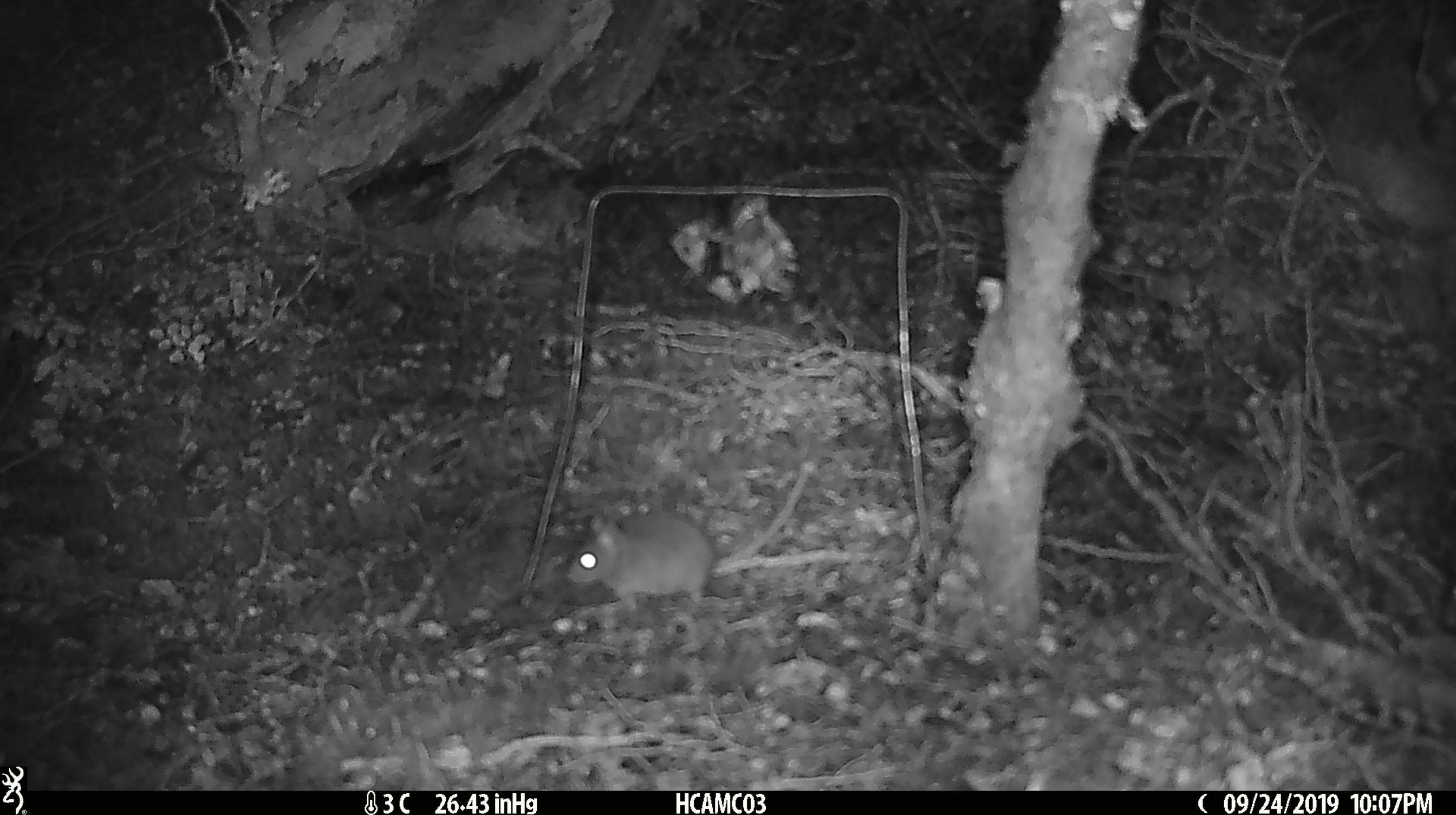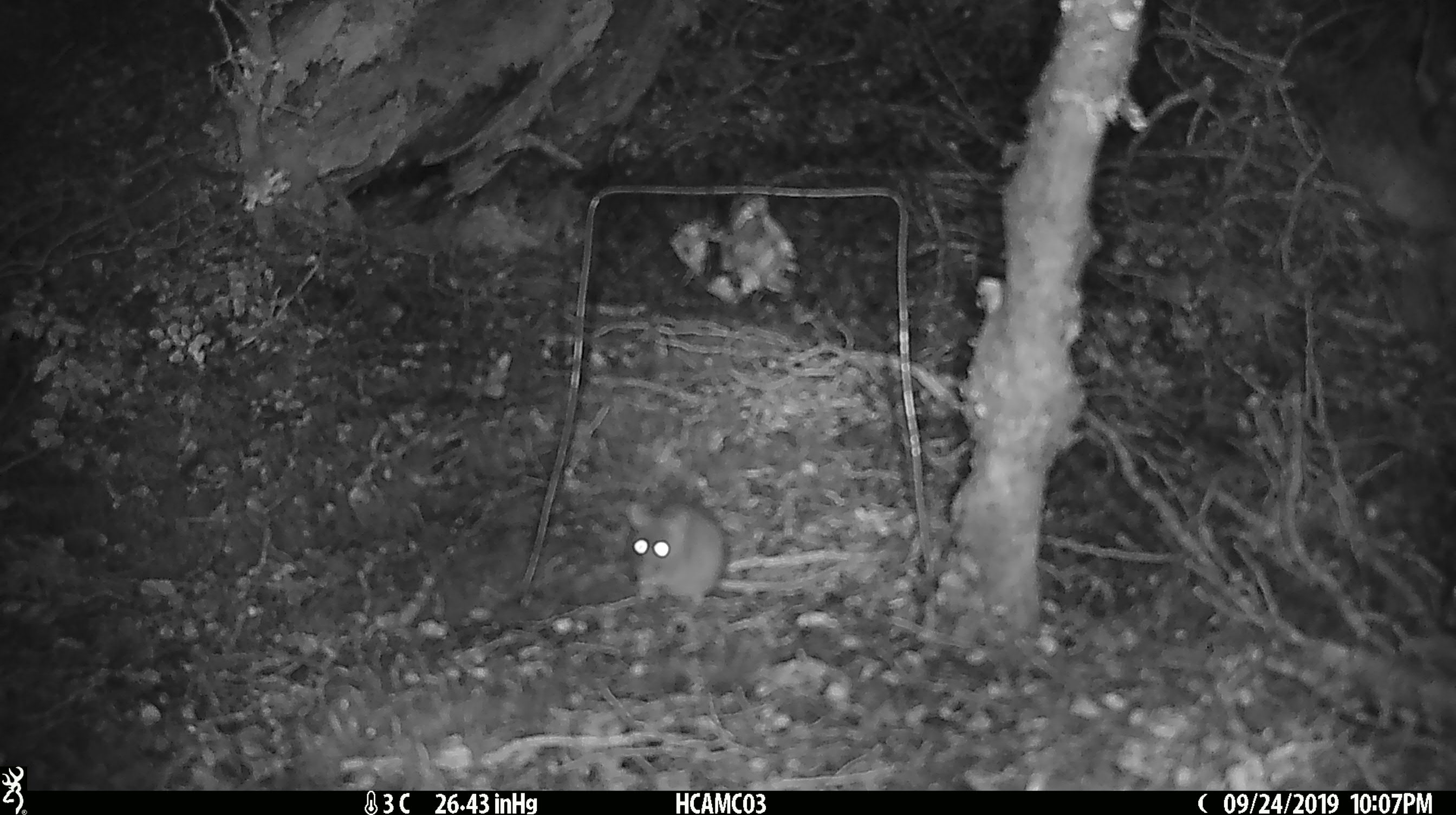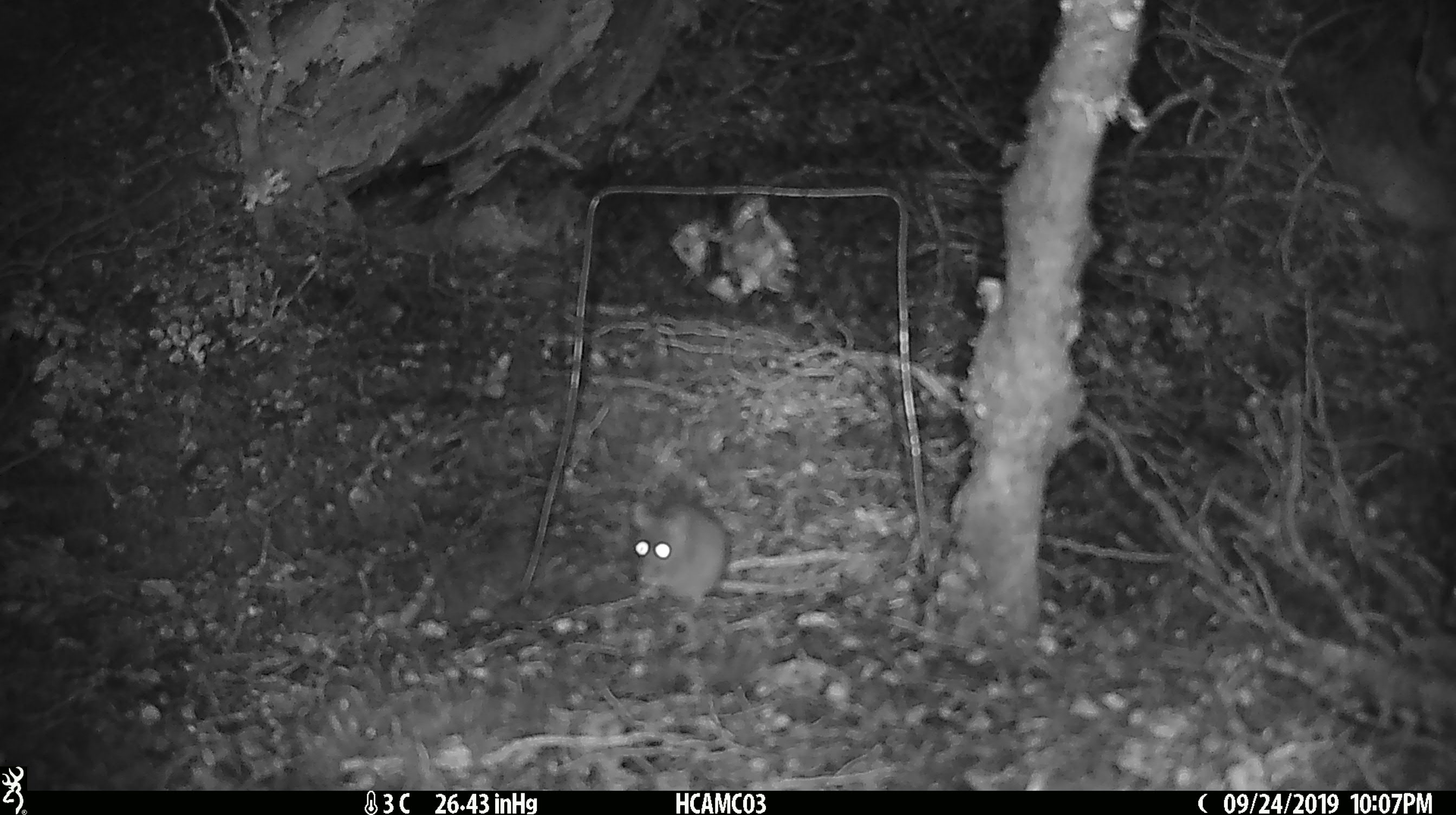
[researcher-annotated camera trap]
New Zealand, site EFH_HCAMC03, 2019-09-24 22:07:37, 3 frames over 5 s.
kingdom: Animalia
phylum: Chordata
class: Mammalia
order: Rodentia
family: Muridae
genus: Mus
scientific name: Mus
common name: mouse